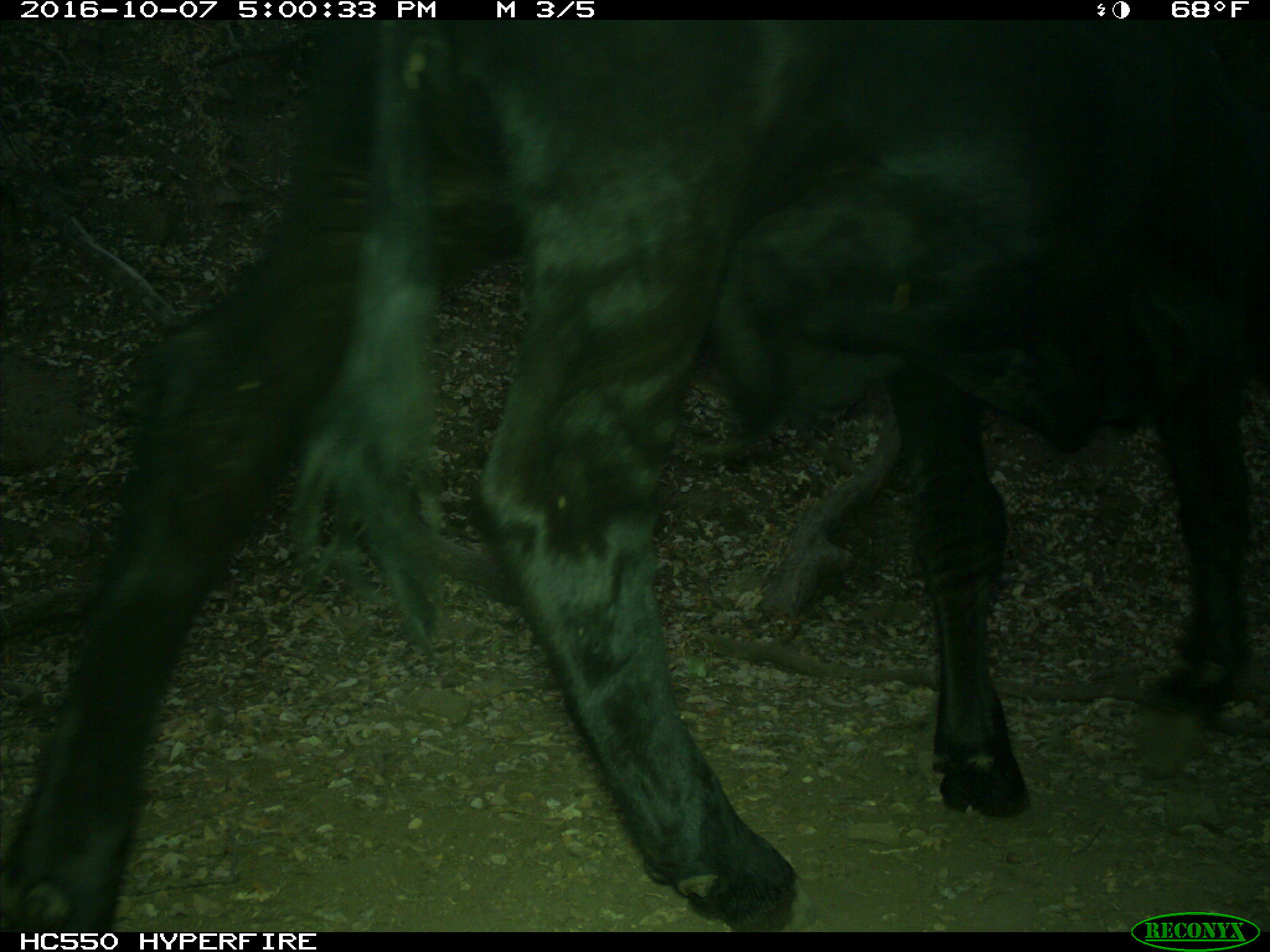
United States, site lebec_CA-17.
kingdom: Animalia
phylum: Chordata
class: Mammalia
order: Artiodactyla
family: Bovidae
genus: Bos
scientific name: Bos taurus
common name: domestic cow